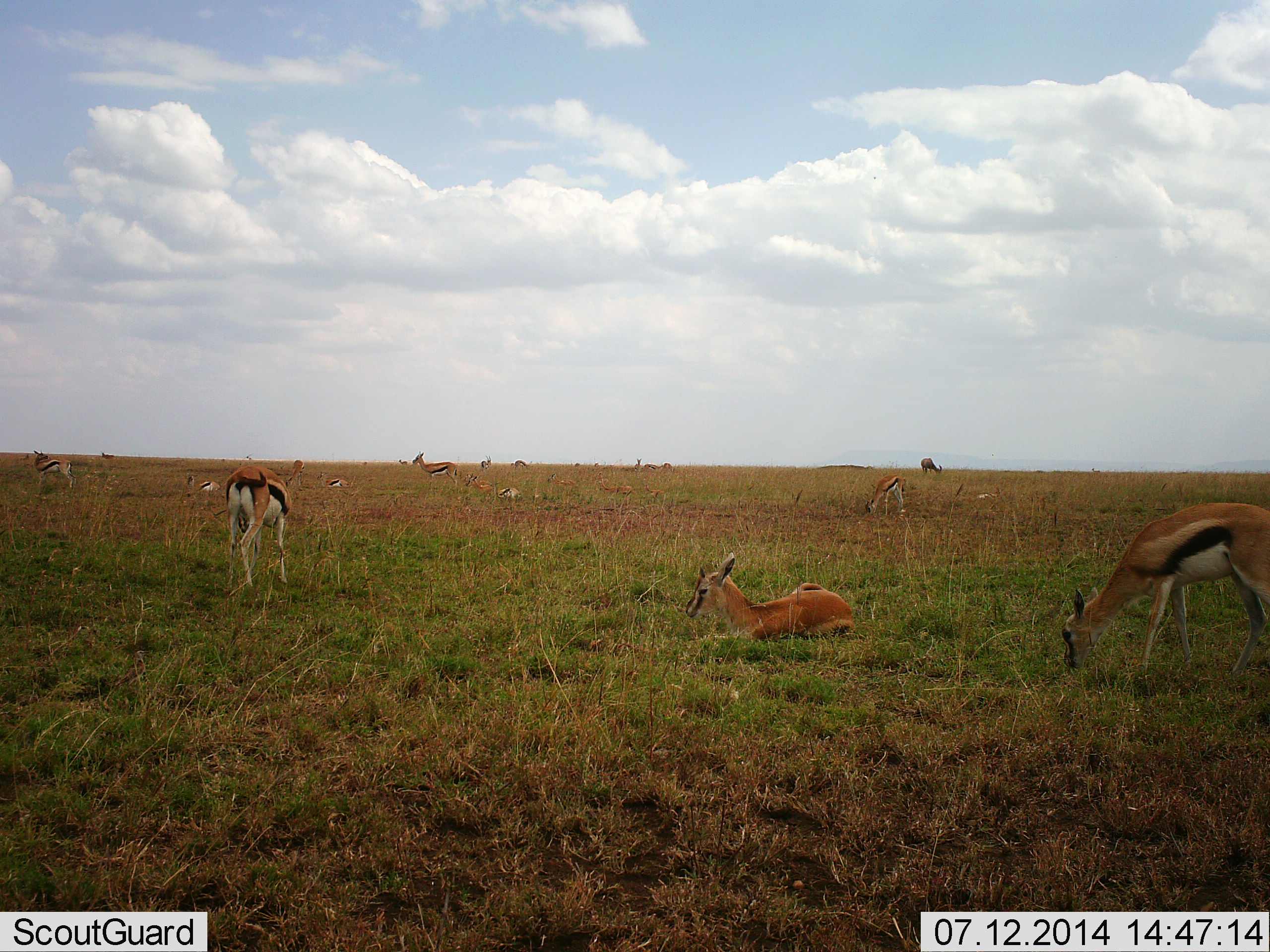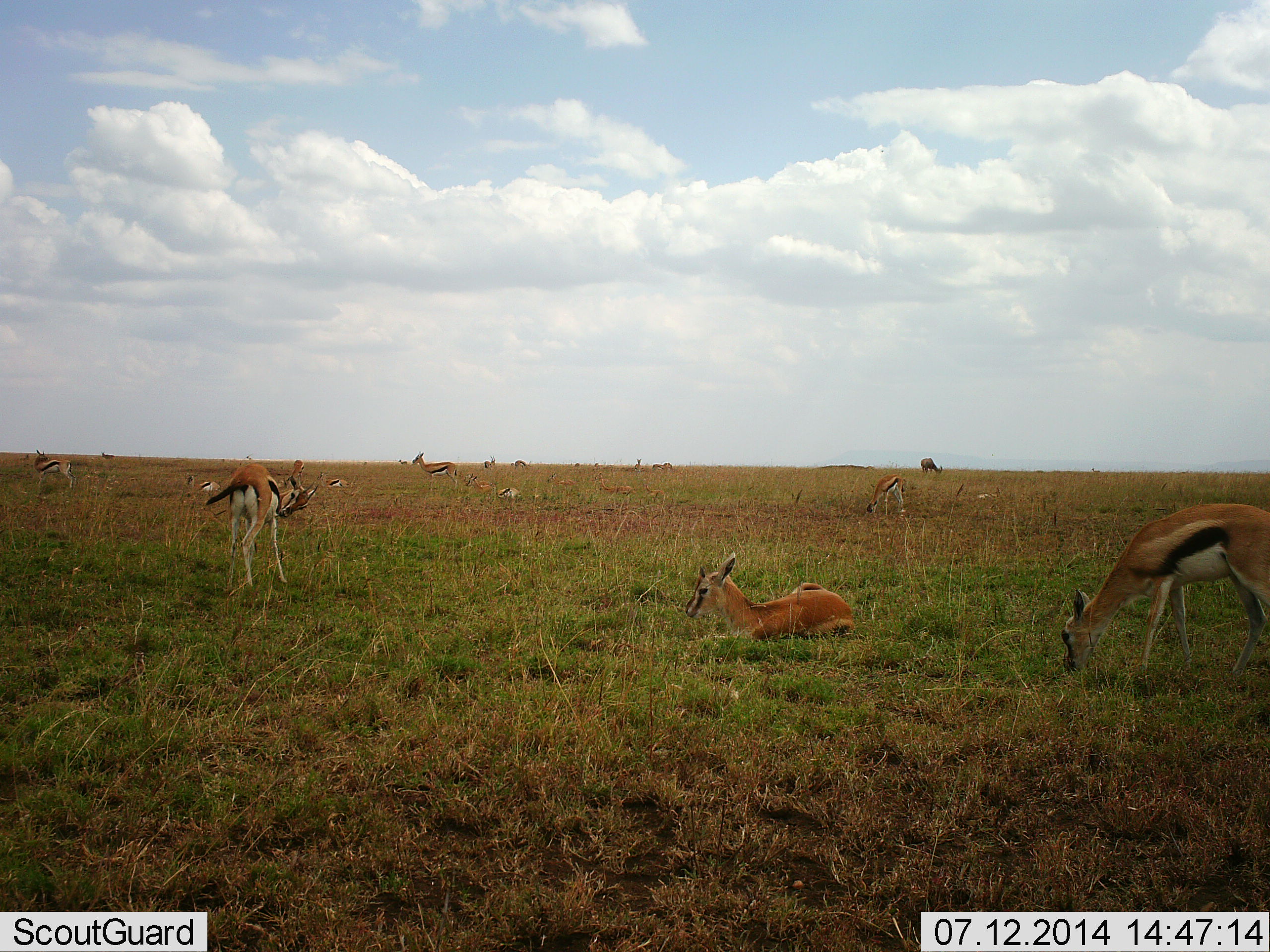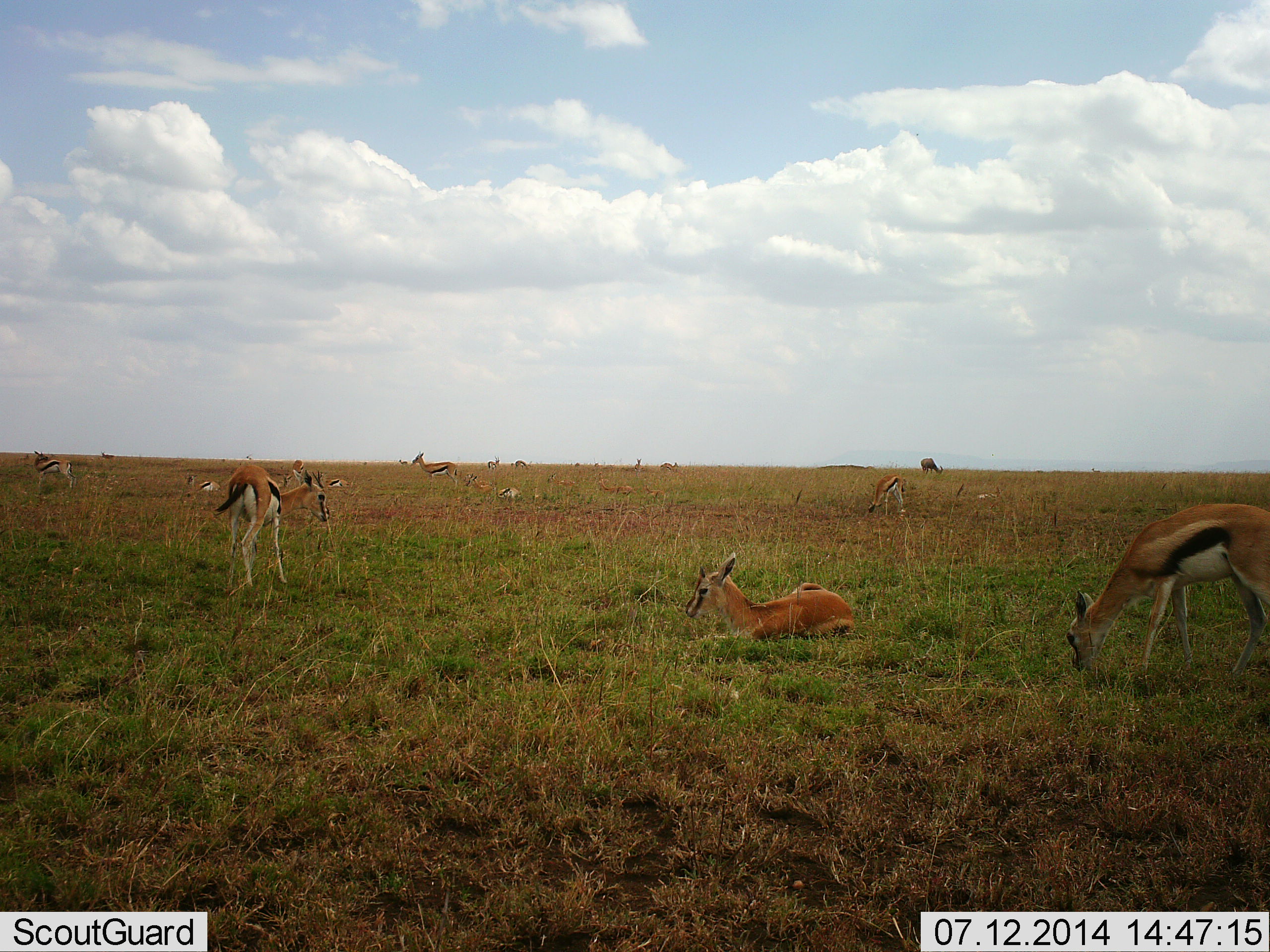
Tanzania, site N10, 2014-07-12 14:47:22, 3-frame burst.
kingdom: Animalia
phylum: Chordata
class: Mammalia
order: Artiodactyla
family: Bovidae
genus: Eudorcas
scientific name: Eudorcas thomsonii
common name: thomson's gazelle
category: gazellethomsons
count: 11-50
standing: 64%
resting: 91%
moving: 9%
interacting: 9%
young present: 9%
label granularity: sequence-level